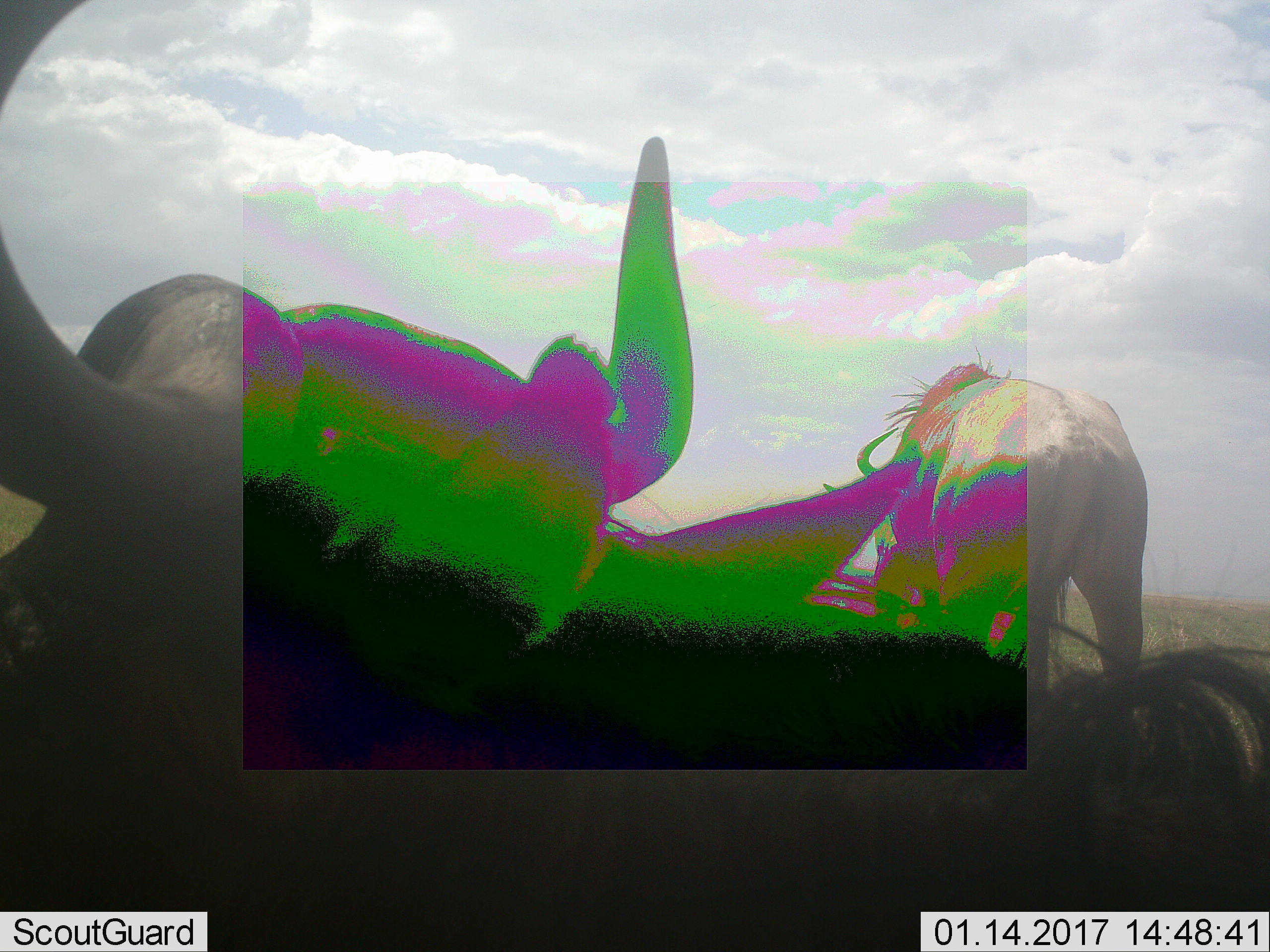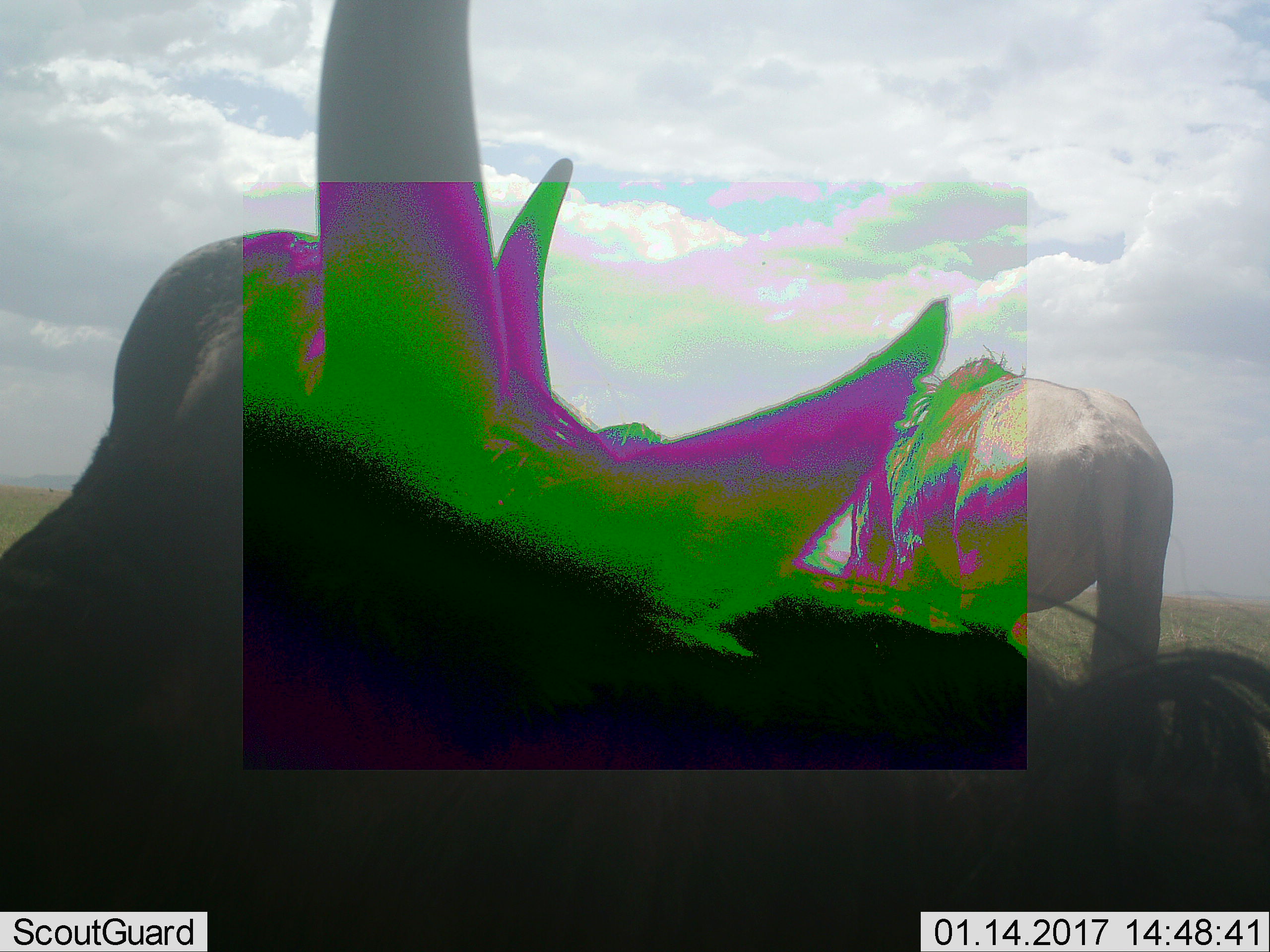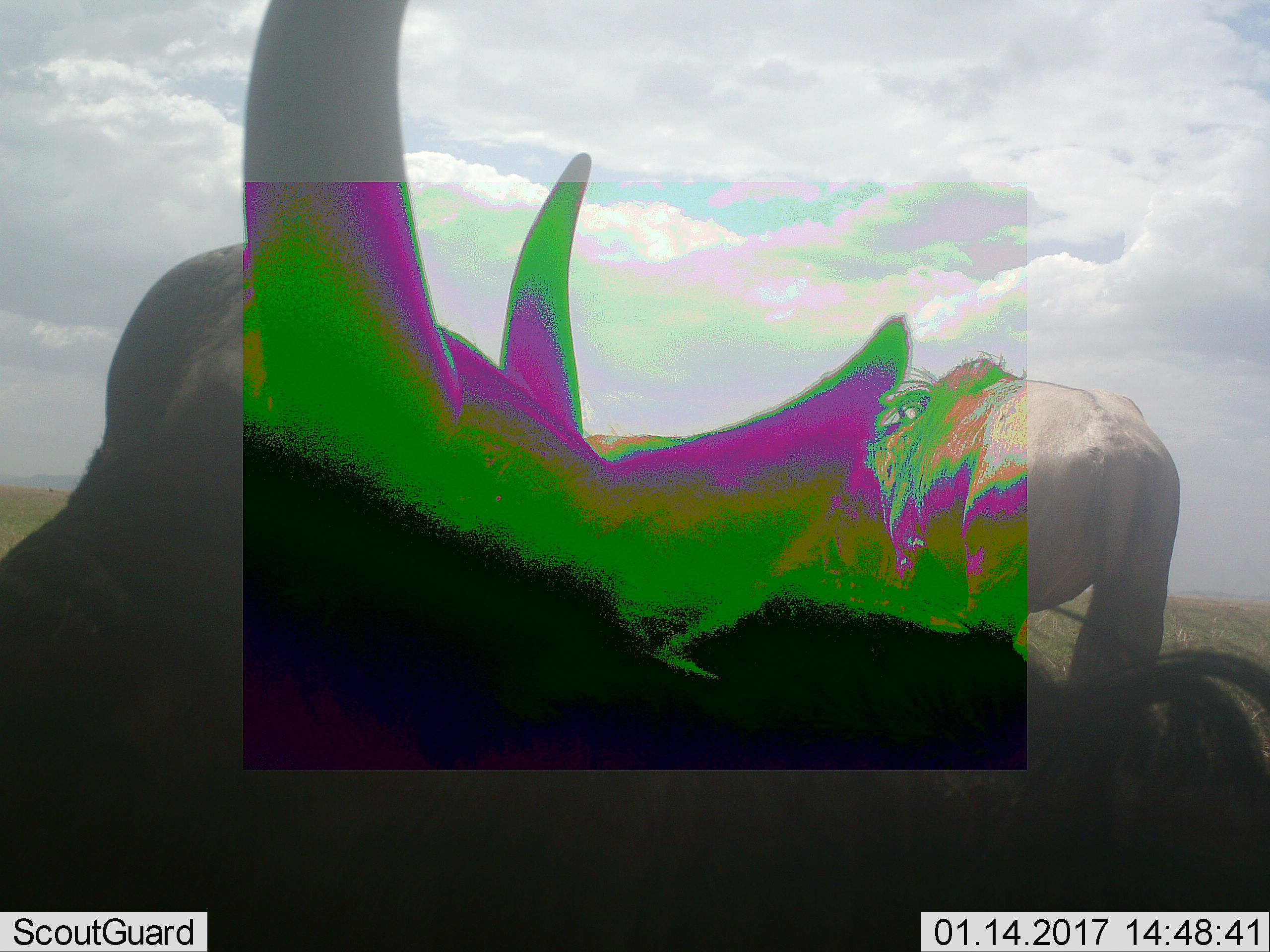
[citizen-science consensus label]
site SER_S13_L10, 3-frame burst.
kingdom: Animalia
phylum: Chordata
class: Mammalia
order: Artiodactyla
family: Bovidae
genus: Connochaetes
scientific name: Connochaetes taurinus taurinus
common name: blue wildebeest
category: wildebeestblue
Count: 2.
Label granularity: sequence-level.